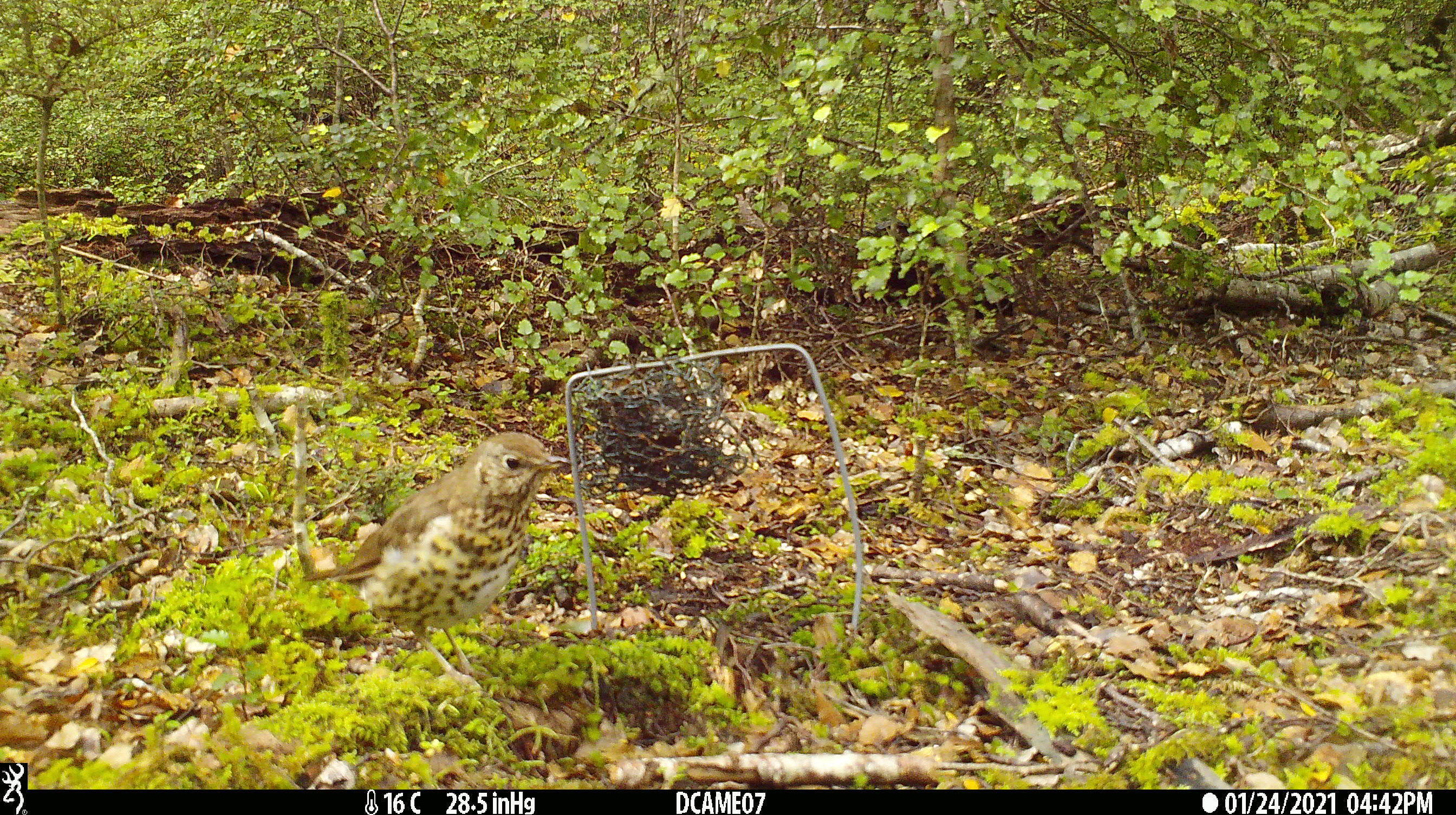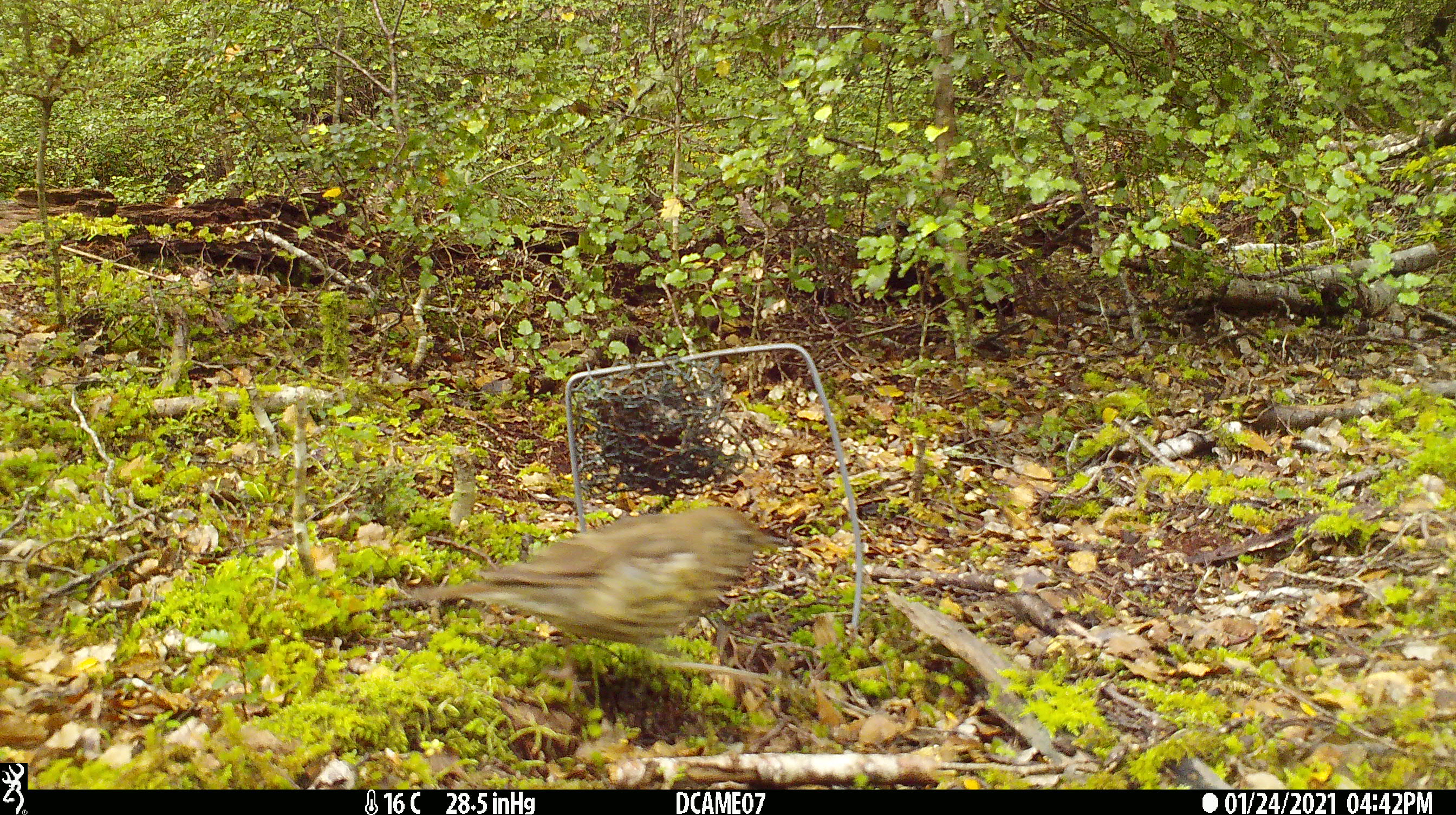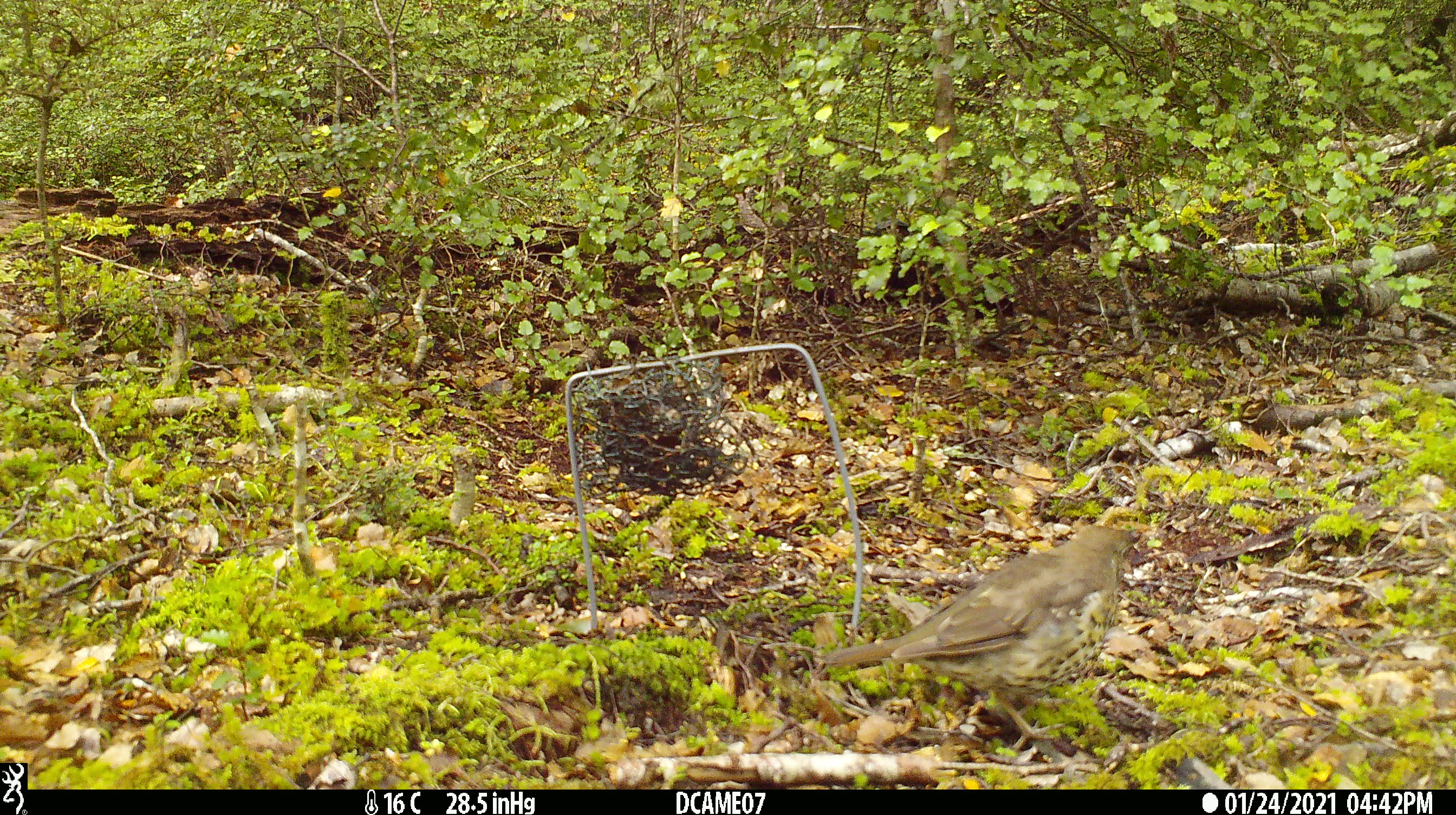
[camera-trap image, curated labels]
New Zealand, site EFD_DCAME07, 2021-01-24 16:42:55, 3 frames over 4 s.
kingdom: Animalia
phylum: Chordata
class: Aves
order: Passeriformes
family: Turdidae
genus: Turdus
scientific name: Turdus philomelos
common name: song thrush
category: thrush